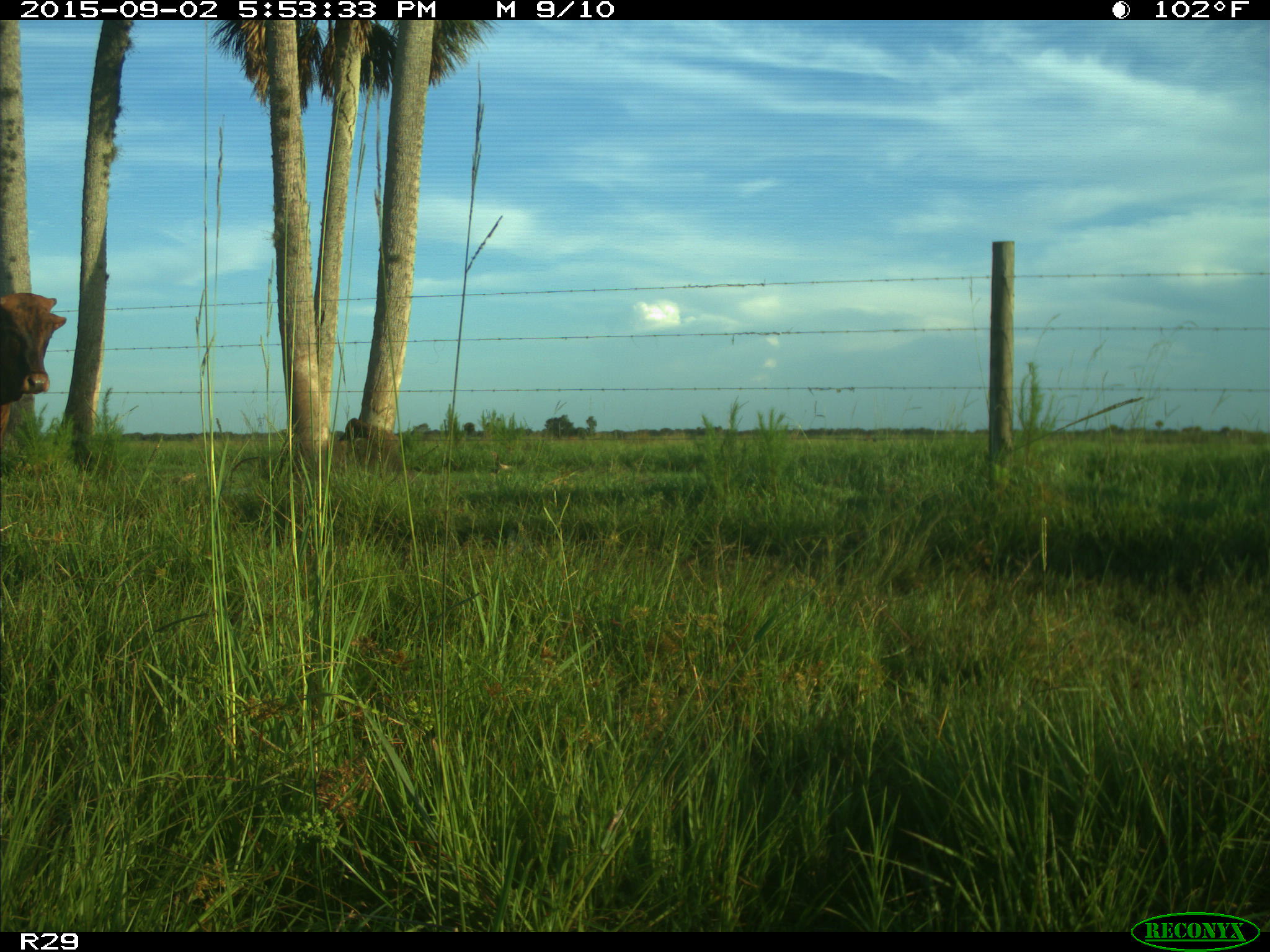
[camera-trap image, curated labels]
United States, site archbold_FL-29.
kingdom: Animalia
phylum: Chordata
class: Mammalia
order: Artiodactyla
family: Bovidae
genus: Bos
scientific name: Bos taurus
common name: domestic cow